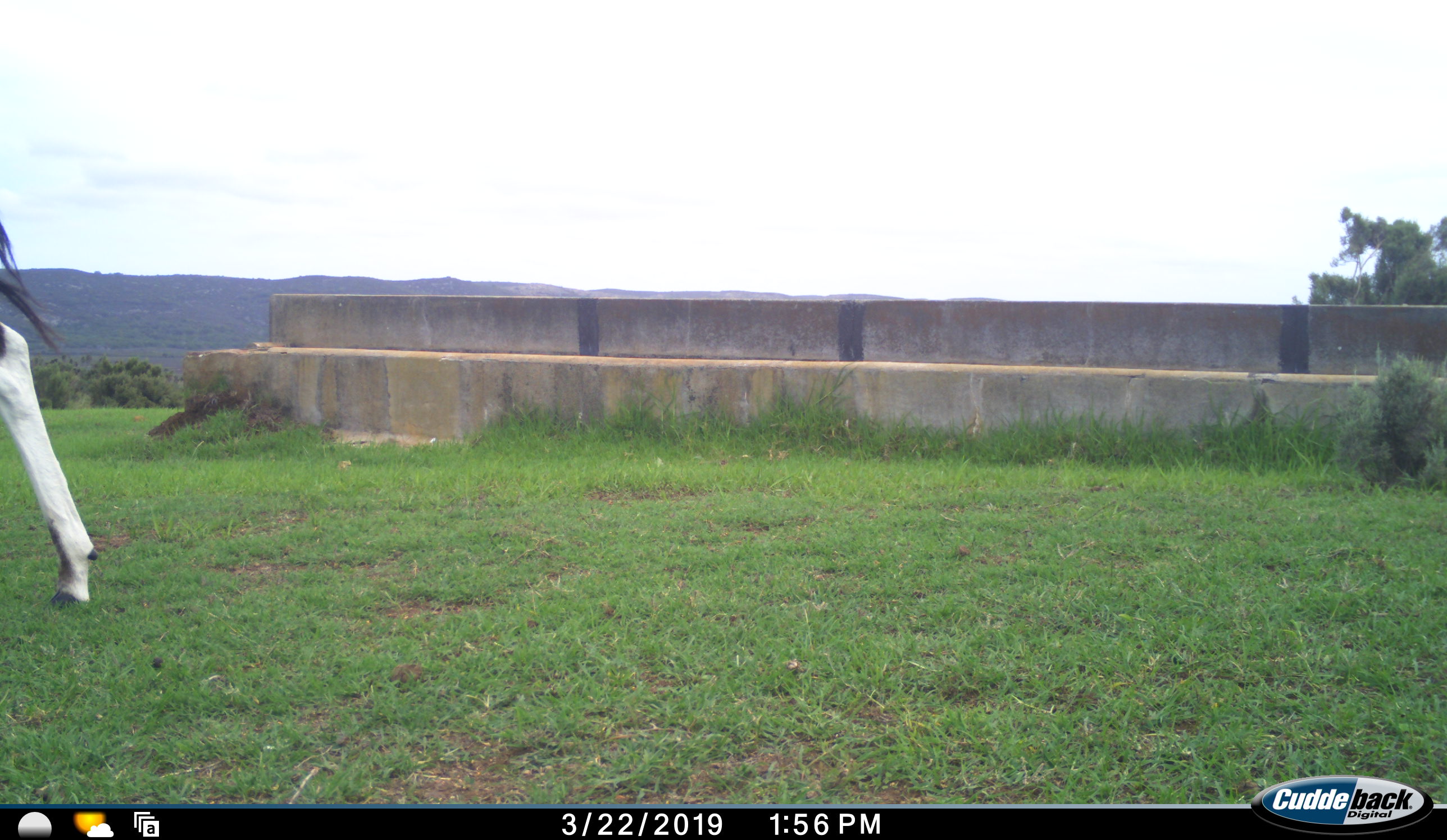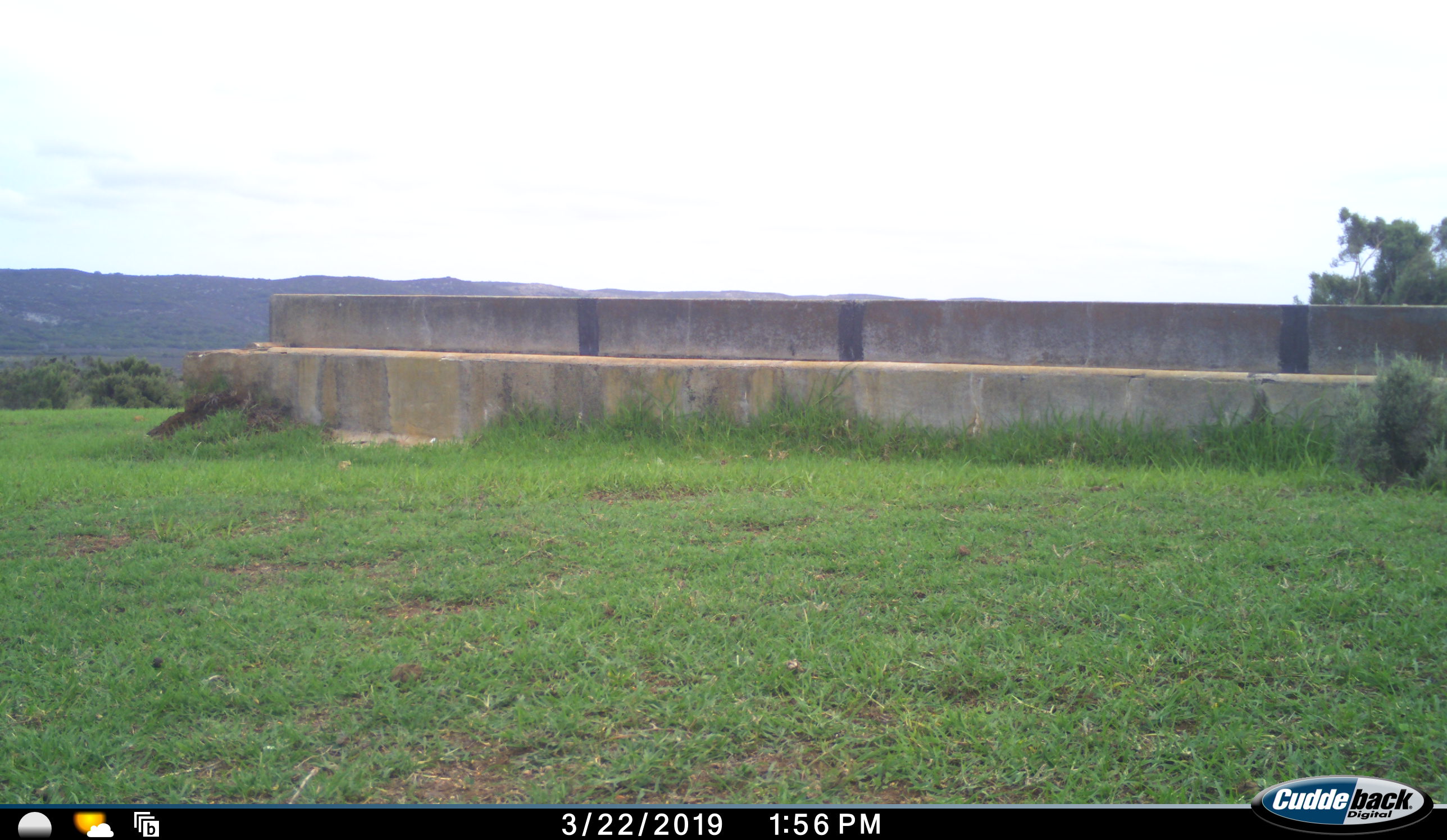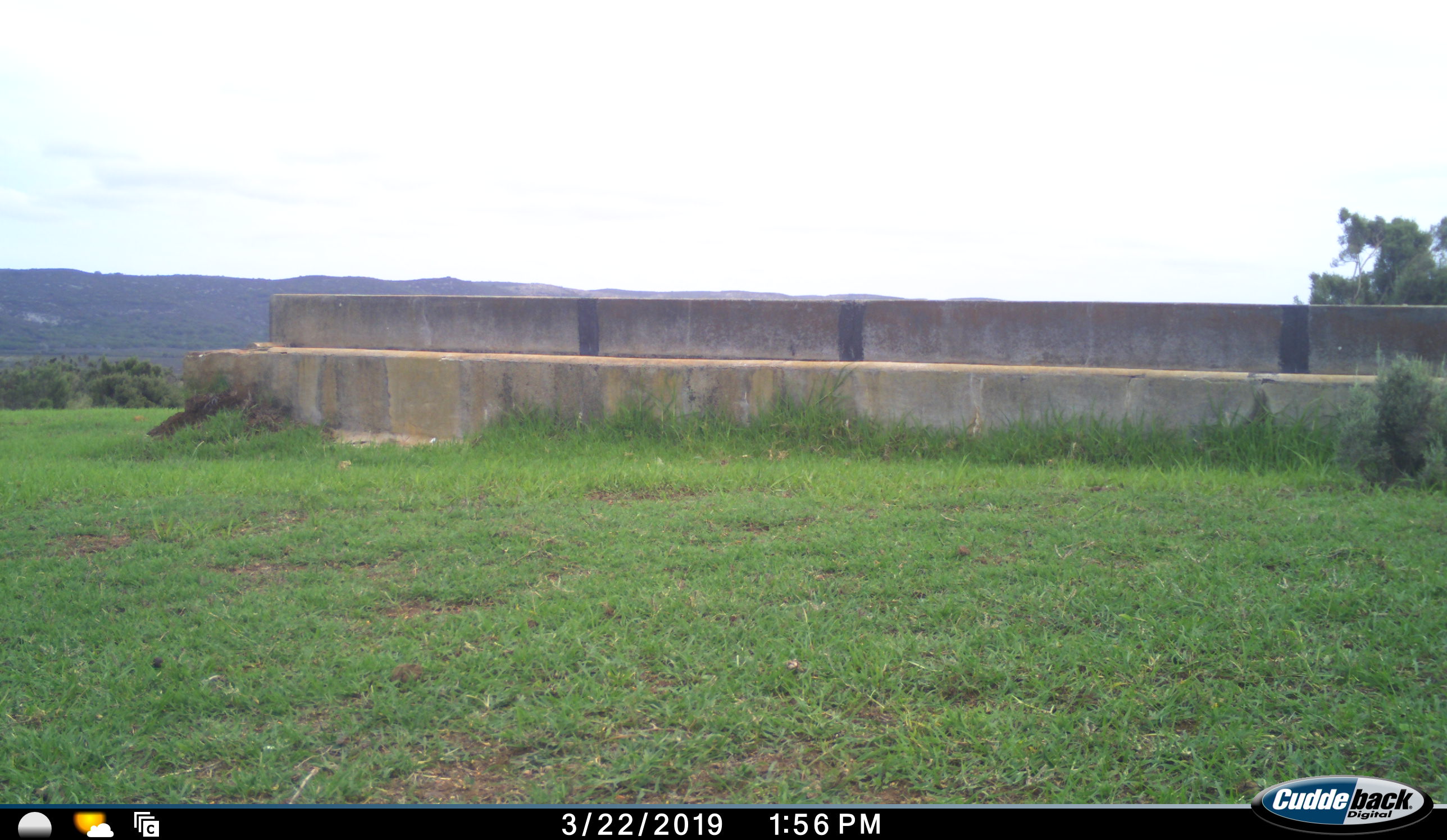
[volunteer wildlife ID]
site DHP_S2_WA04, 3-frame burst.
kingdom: Animalia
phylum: Chordata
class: Mammalia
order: Artiodactyla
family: Bovidae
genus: Damaliscus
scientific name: Damaliscus pygargus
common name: bontebok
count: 1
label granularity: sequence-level